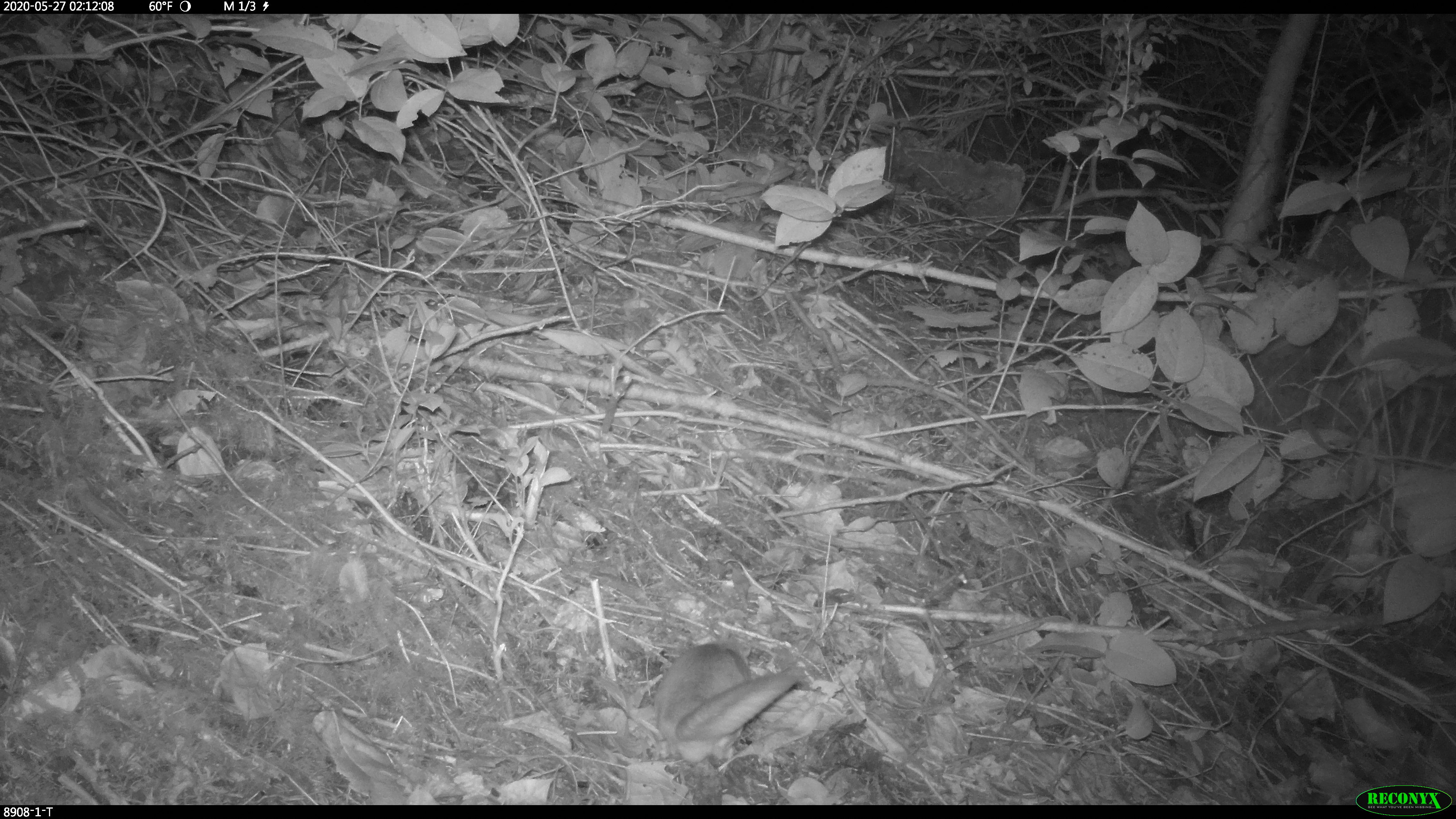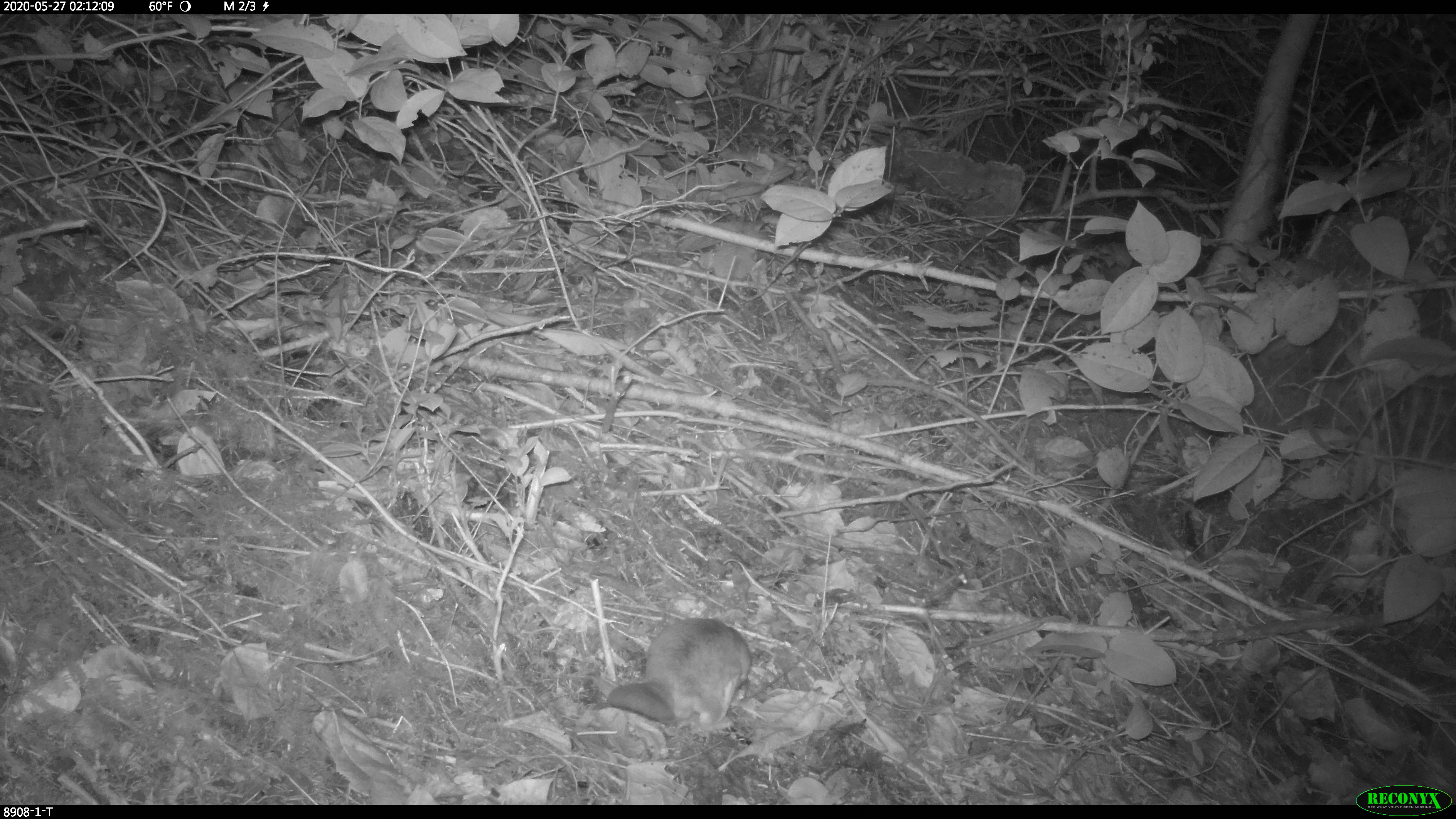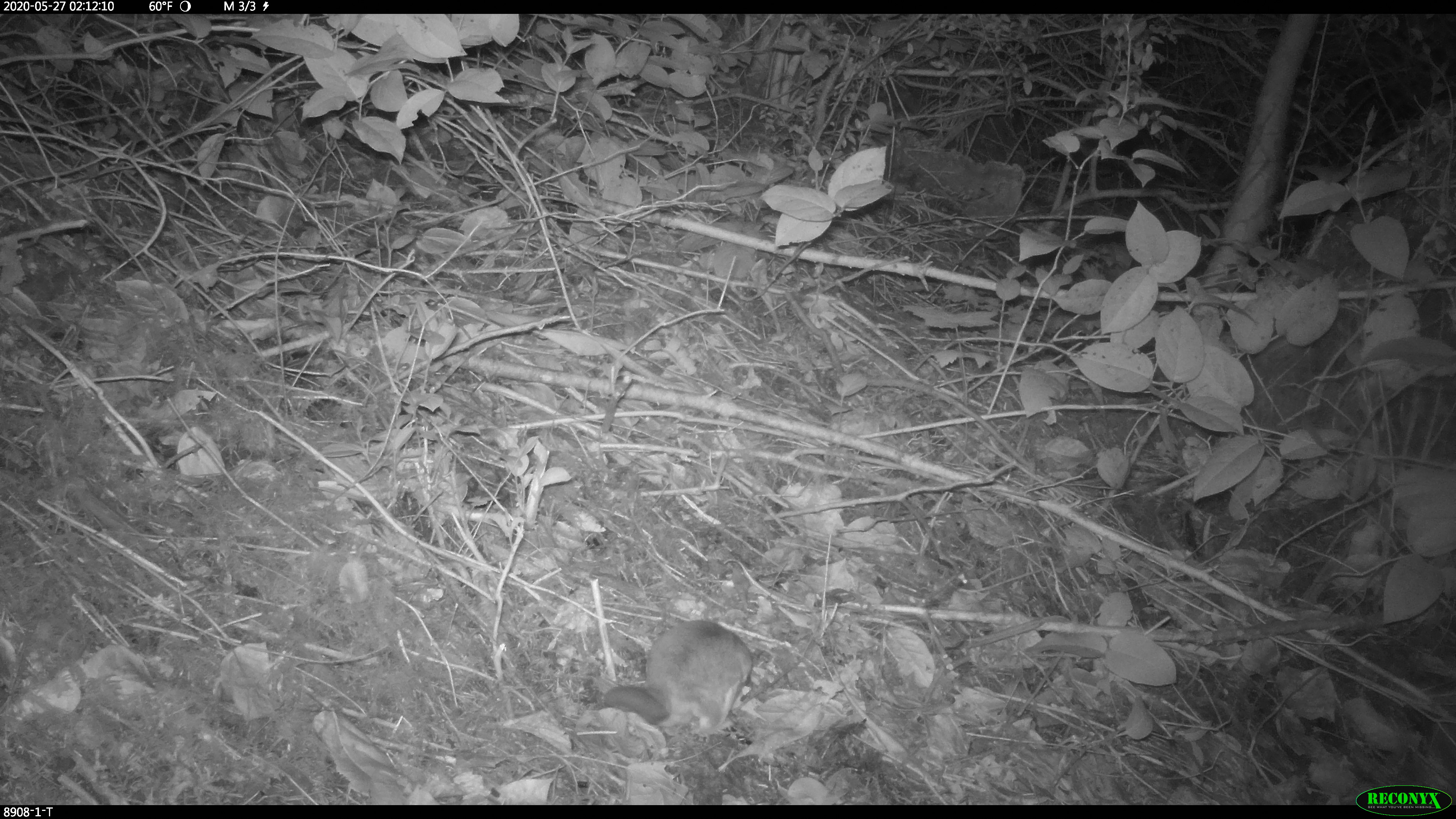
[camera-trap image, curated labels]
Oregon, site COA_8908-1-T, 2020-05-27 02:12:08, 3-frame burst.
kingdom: Animalia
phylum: Chordata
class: Mammalia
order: Rodentia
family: Sciuridae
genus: Glaucomys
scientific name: Glaucomys oregonensis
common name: humboldt's flying squirrel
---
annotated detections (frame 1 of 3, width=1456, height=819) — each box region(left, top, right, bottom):
humboldt's flying squirrel: region(642, 621, 822, 770)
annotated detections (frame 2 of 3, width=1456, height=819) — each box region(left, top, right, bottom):
humboldt's flying squirrel: region(596, 609, 763, 735)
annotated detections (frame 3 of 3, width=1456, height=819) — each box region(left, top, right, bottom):
humboldt's flying squirrel: region(588, 606, 770, 744)